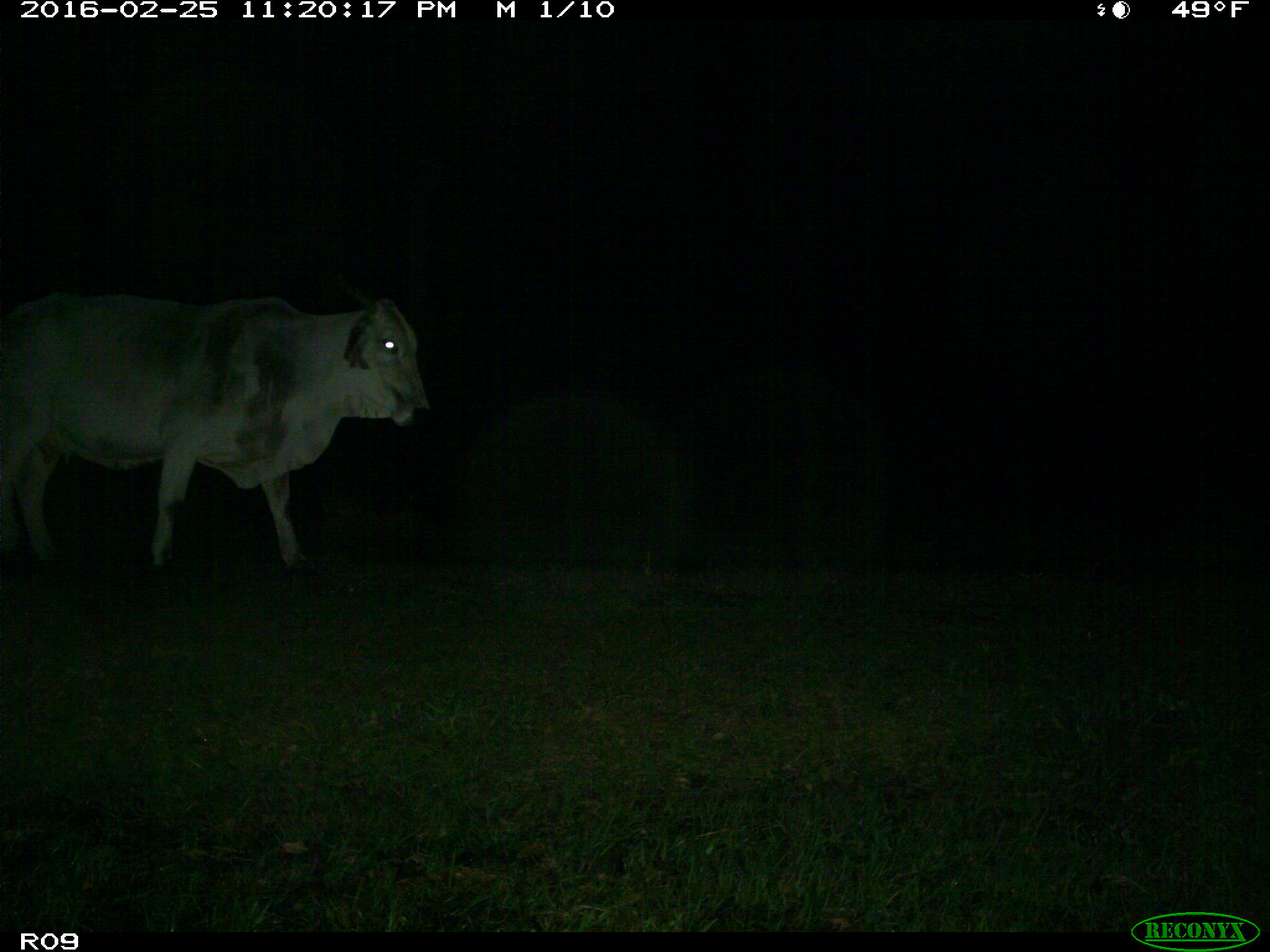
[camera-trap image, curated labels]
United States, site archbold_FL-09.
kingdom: Animalia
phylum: Chordata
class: Mammalia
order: Artiodactyla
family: Bovidae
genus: Bos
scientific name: Bos taurus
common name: domestic cow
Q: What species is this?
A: Bos taurus (domestic cow).